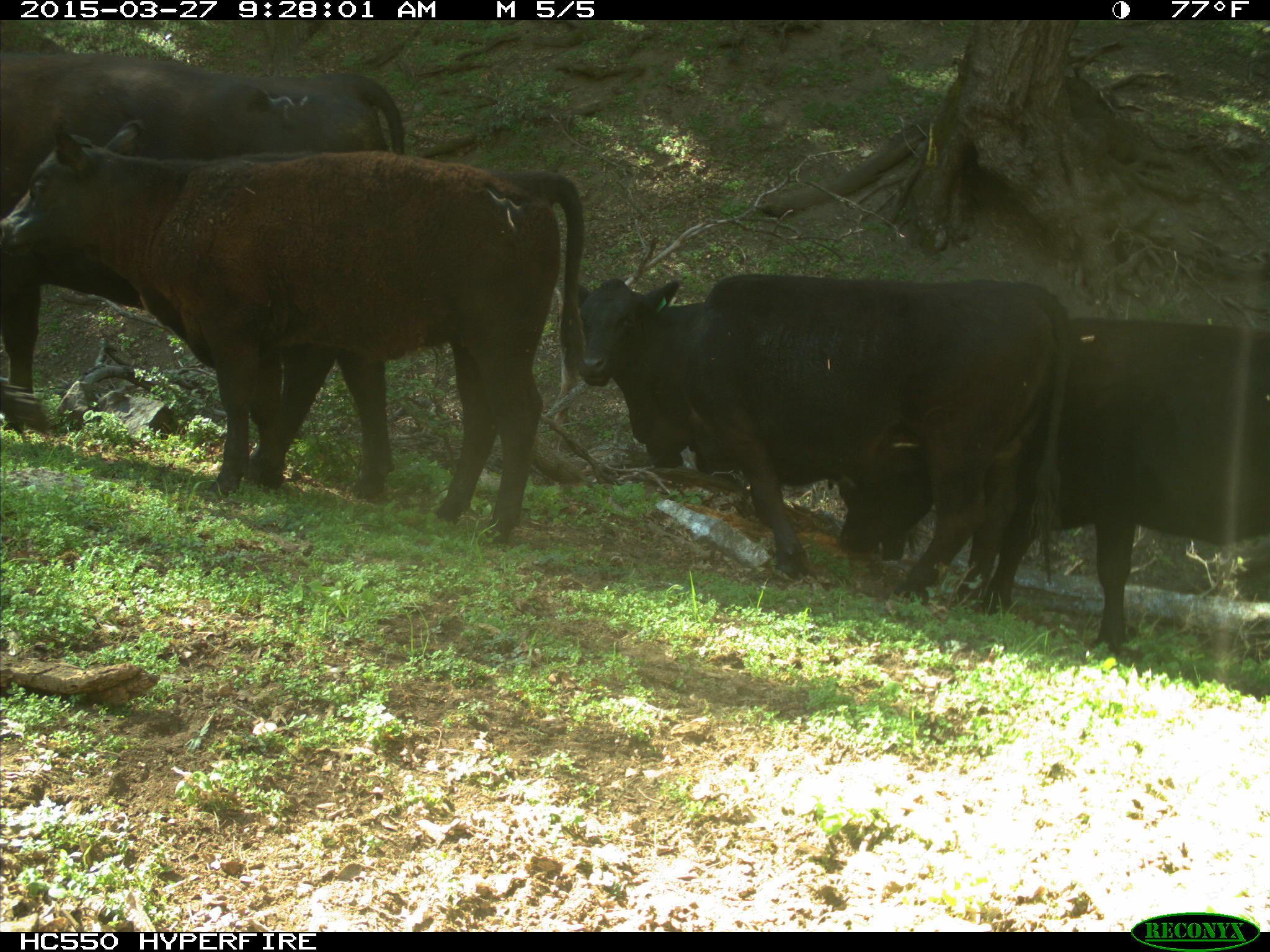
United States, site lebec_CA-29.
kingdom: Animalia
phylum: Chordata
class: Mammalia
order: Artiodactyla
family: Bovidae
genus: Bos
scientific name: Bos taurus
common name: domestic cow